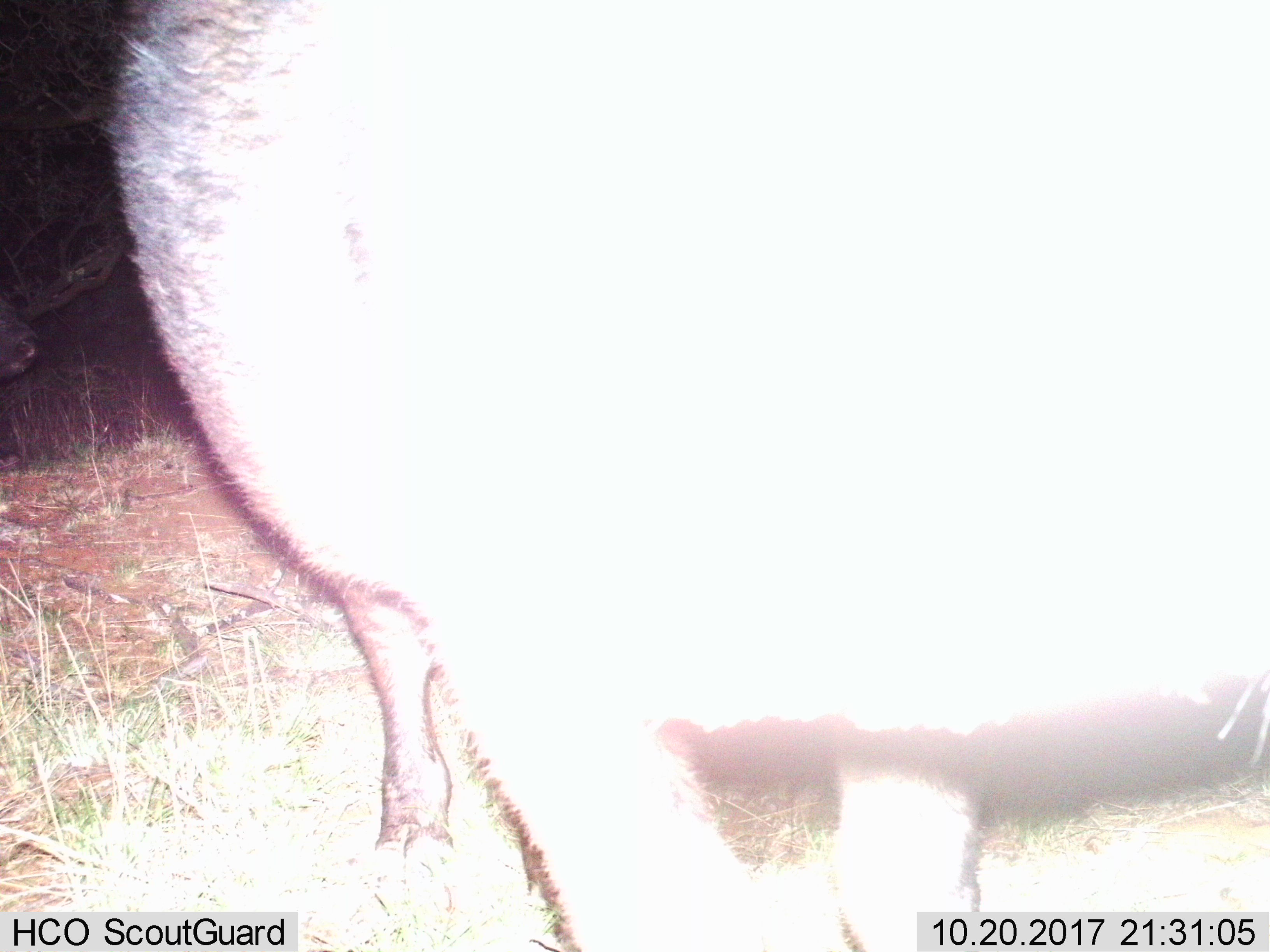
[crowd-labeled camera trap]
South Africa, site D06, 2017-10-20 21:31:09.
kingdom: Animalia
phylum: Chordata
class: Mammalia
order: Artiodactyla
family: Bovidae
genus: Syncerus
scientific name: Syncerus caffer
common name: cape buffalo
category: buffalo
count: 1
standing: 0%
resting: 0%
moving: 0%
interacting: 100%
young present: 0%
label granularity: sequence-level